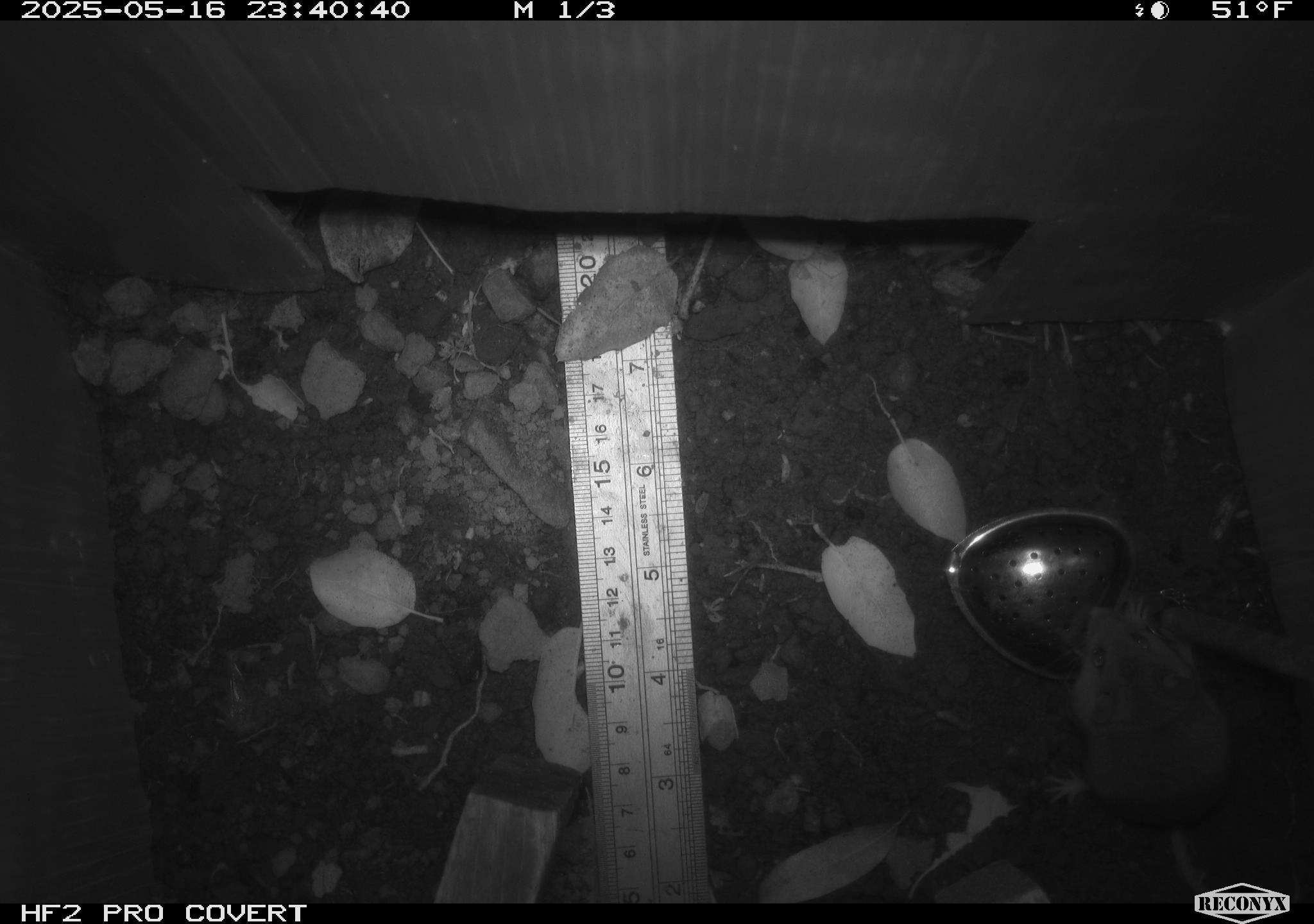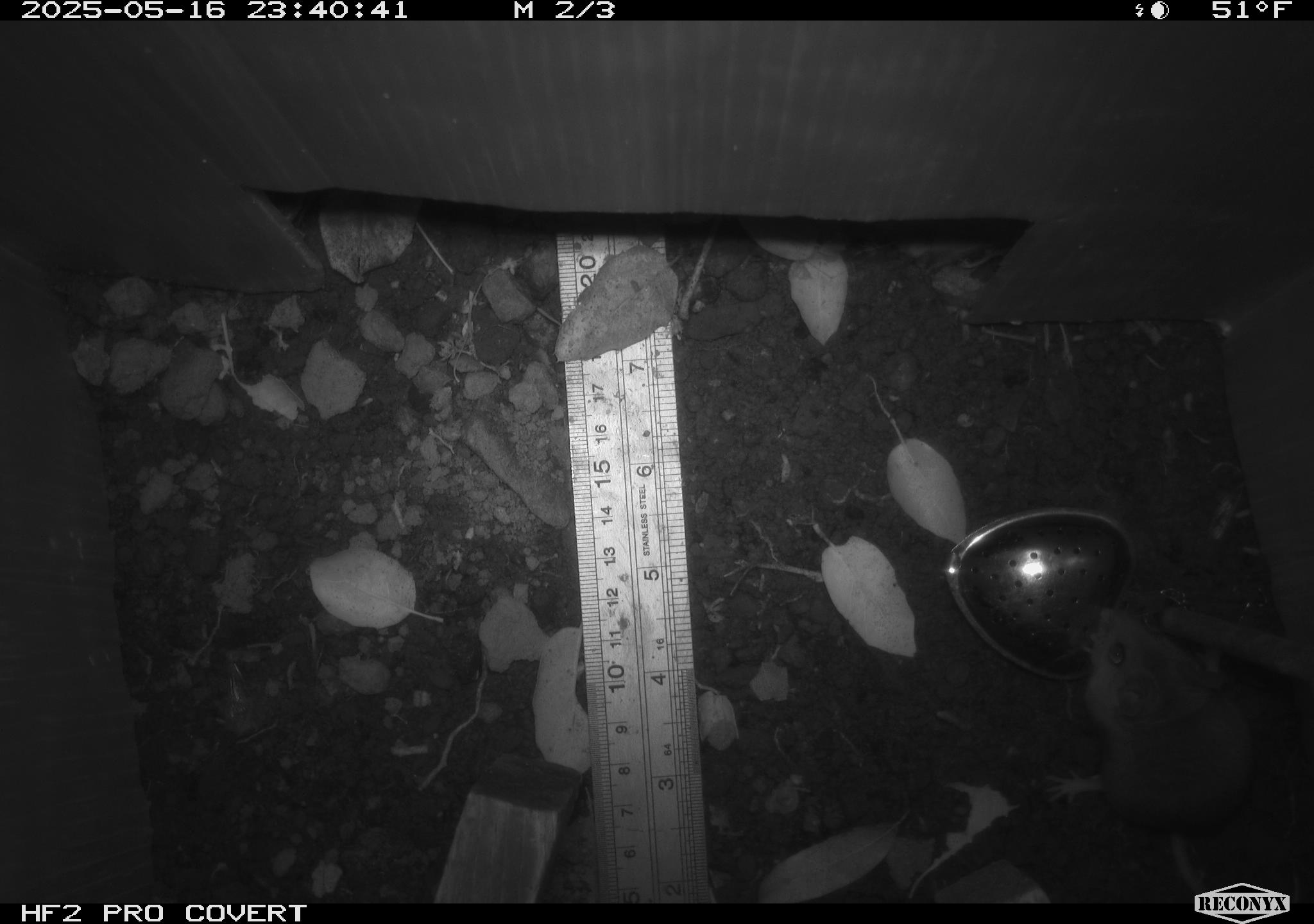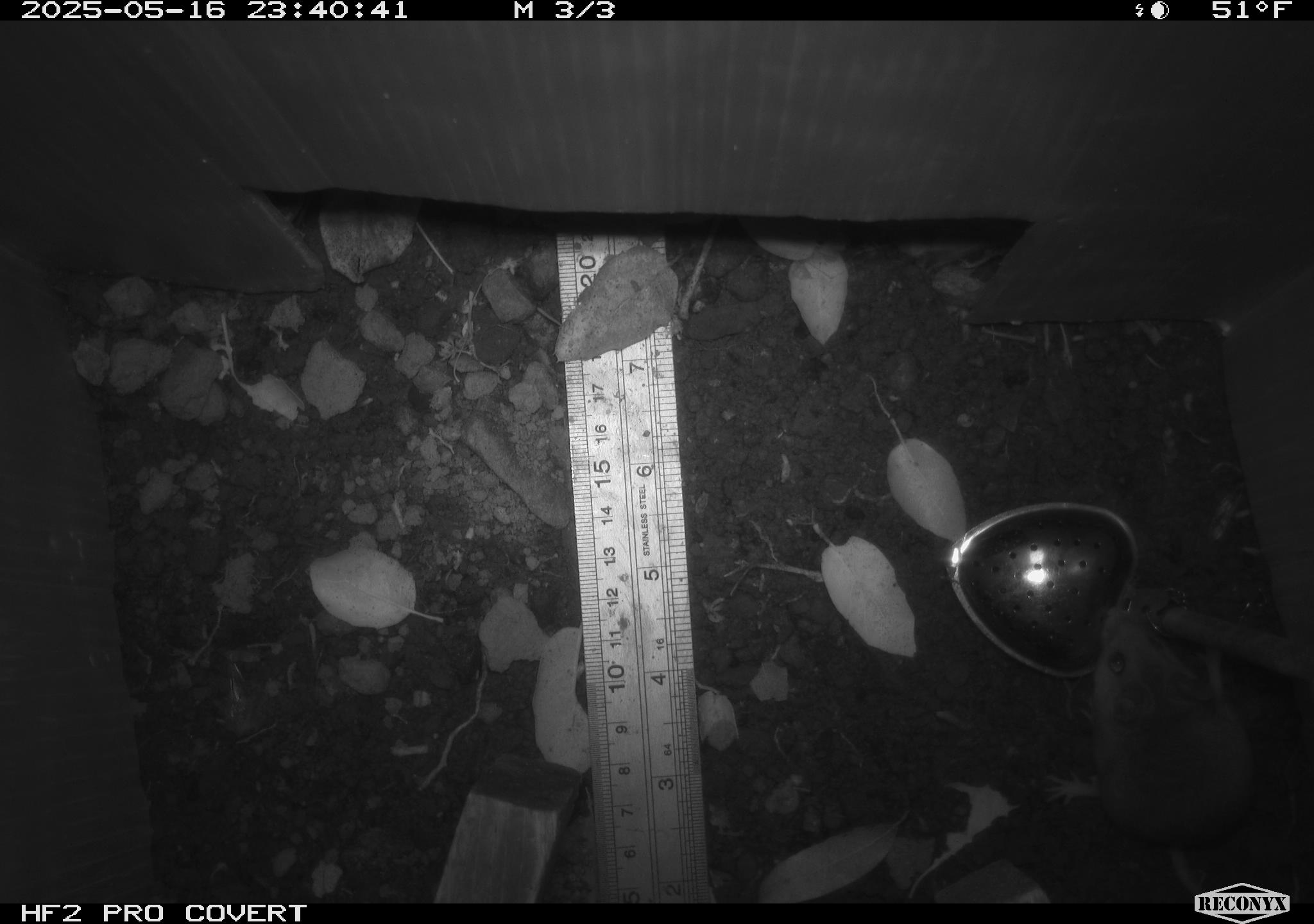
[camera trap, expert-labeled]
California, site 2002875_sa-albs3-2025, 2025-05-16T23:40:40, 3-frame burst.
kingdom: Animalia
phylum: Chordata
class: Mammalia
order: Rodentia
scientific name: Rodentia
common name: mouse species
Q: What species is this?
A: Mouse species (Rodentia).